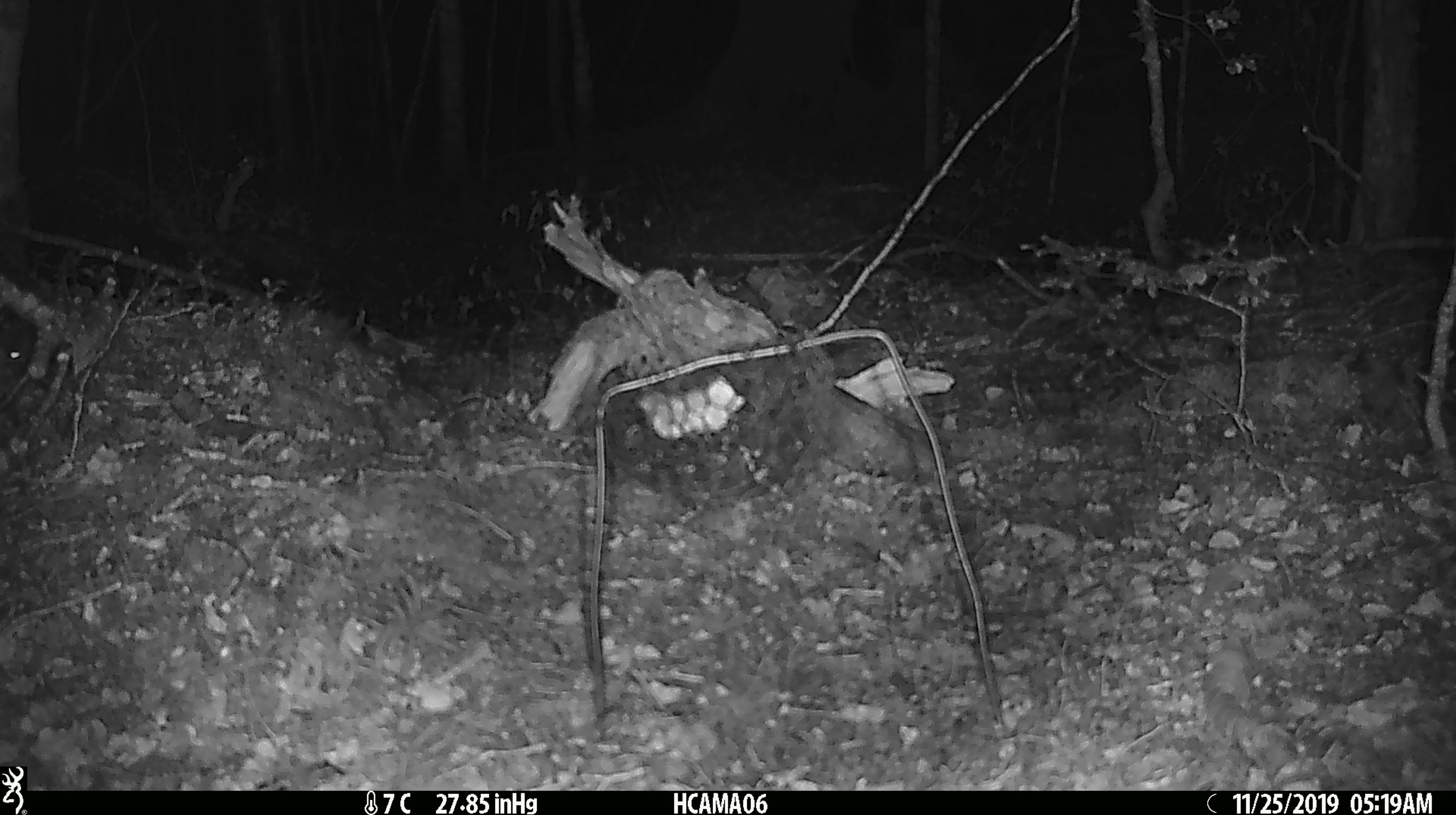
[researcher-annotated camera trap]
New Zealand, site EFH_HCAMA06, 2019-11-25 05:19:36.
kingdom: Animalia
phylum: Chordata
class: Mammalia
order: Rodentia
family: Muridae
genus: Mus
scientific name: Mus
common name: mouse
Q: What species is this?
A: Mouse (Mus).